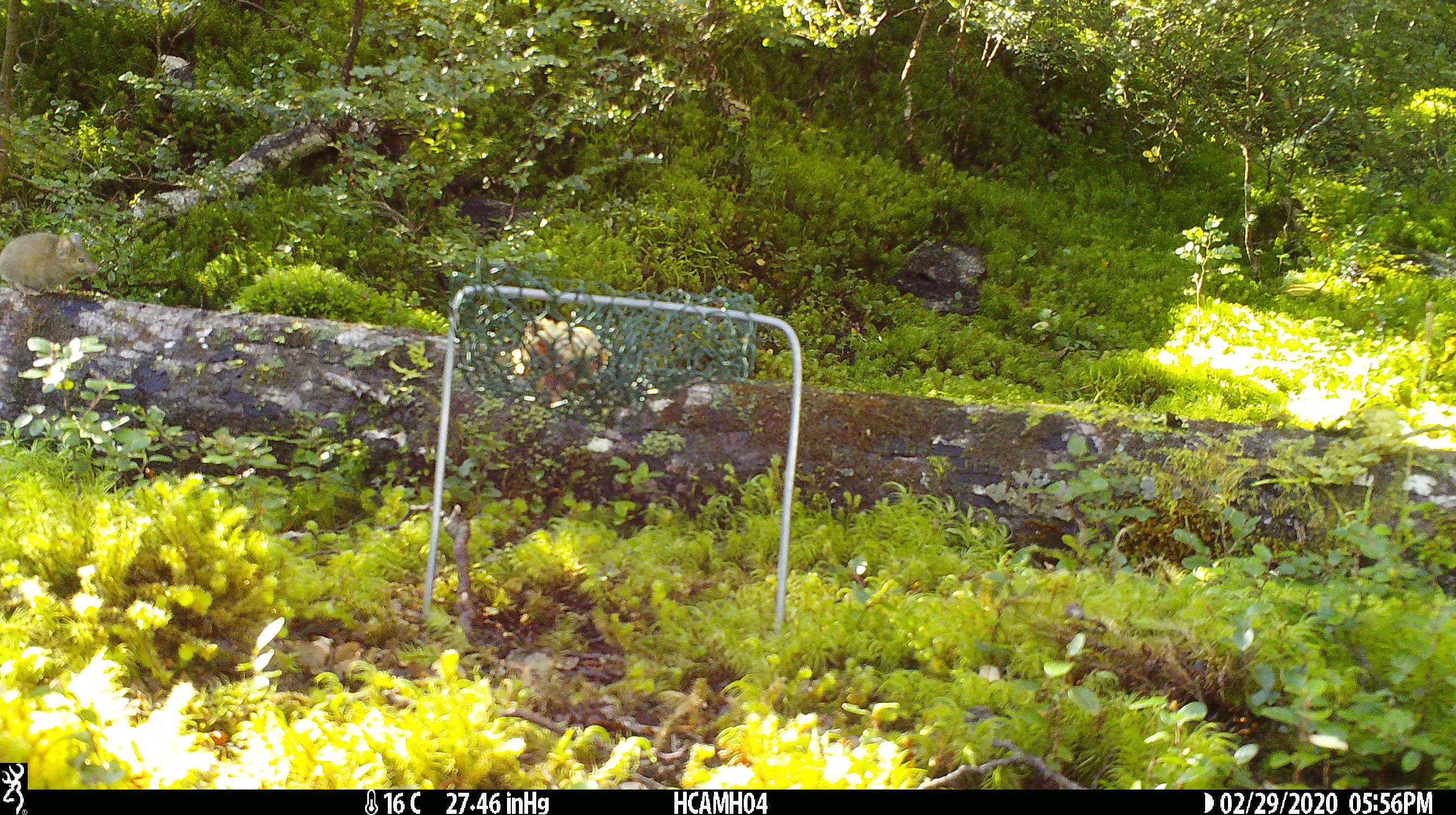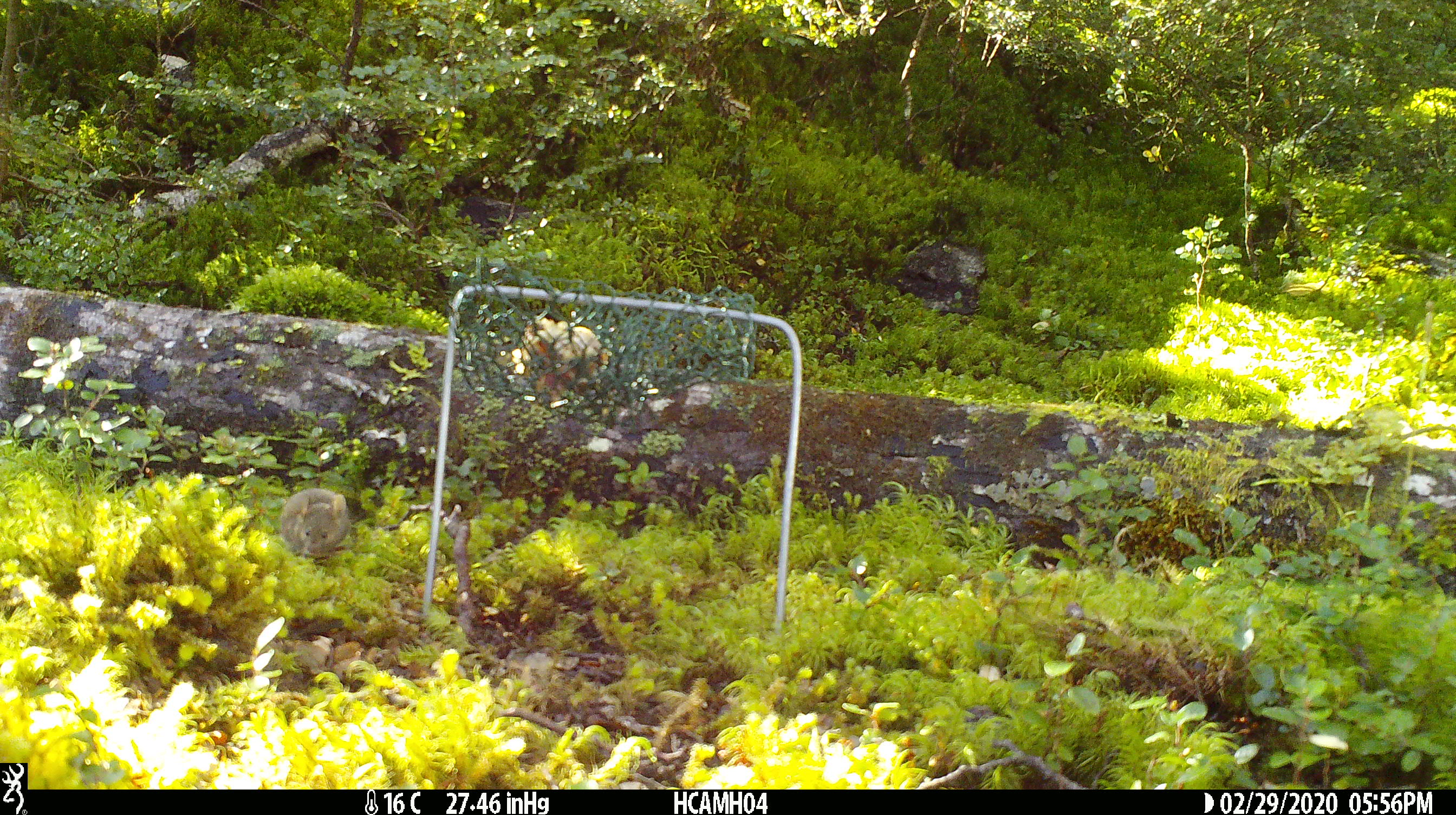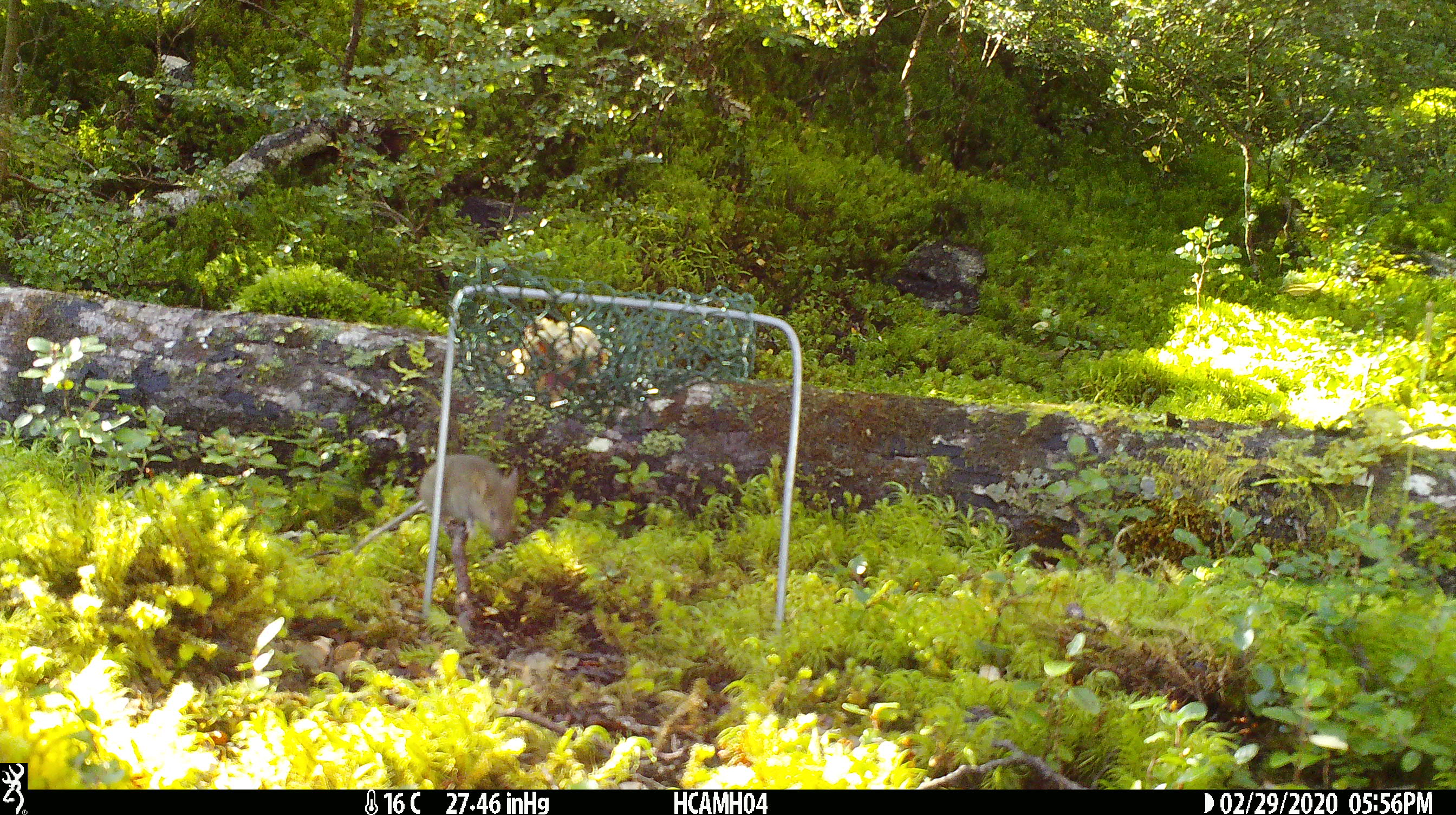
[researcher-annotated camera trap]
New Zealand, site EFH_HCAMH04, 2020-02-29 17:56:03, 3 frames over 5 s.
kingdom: Animalia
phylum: Chordata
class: Mammalia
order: Rodentia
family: Muridae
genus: Mus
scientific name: Mus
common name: mouse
Mouse (Mus).